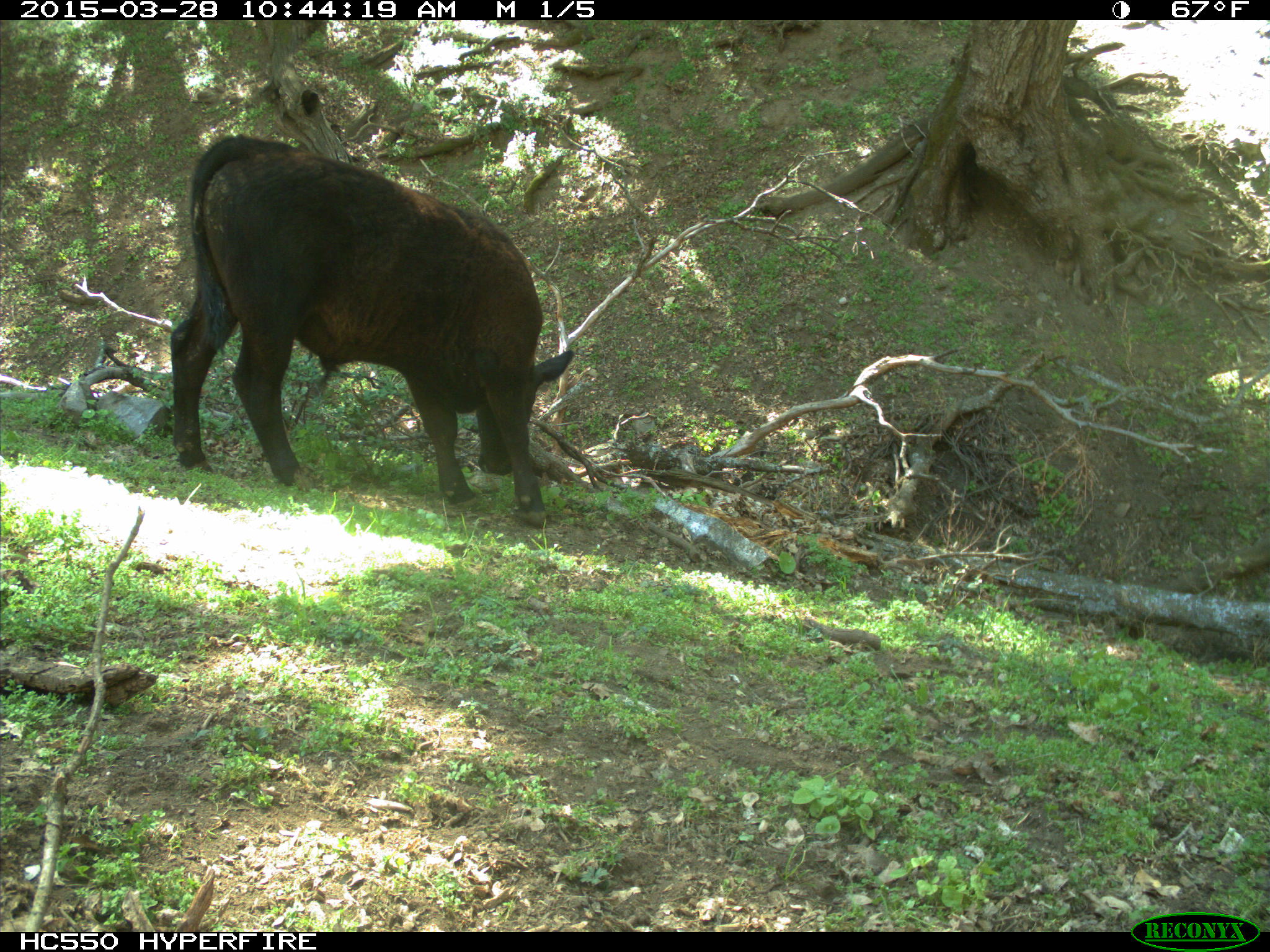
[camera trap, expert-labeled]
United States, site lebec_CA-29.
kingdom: Animalia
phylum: Chordata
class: Mammalia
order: Artiodactyla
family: Bovidae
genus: Bos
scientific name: Bos taurus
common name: domestic cow